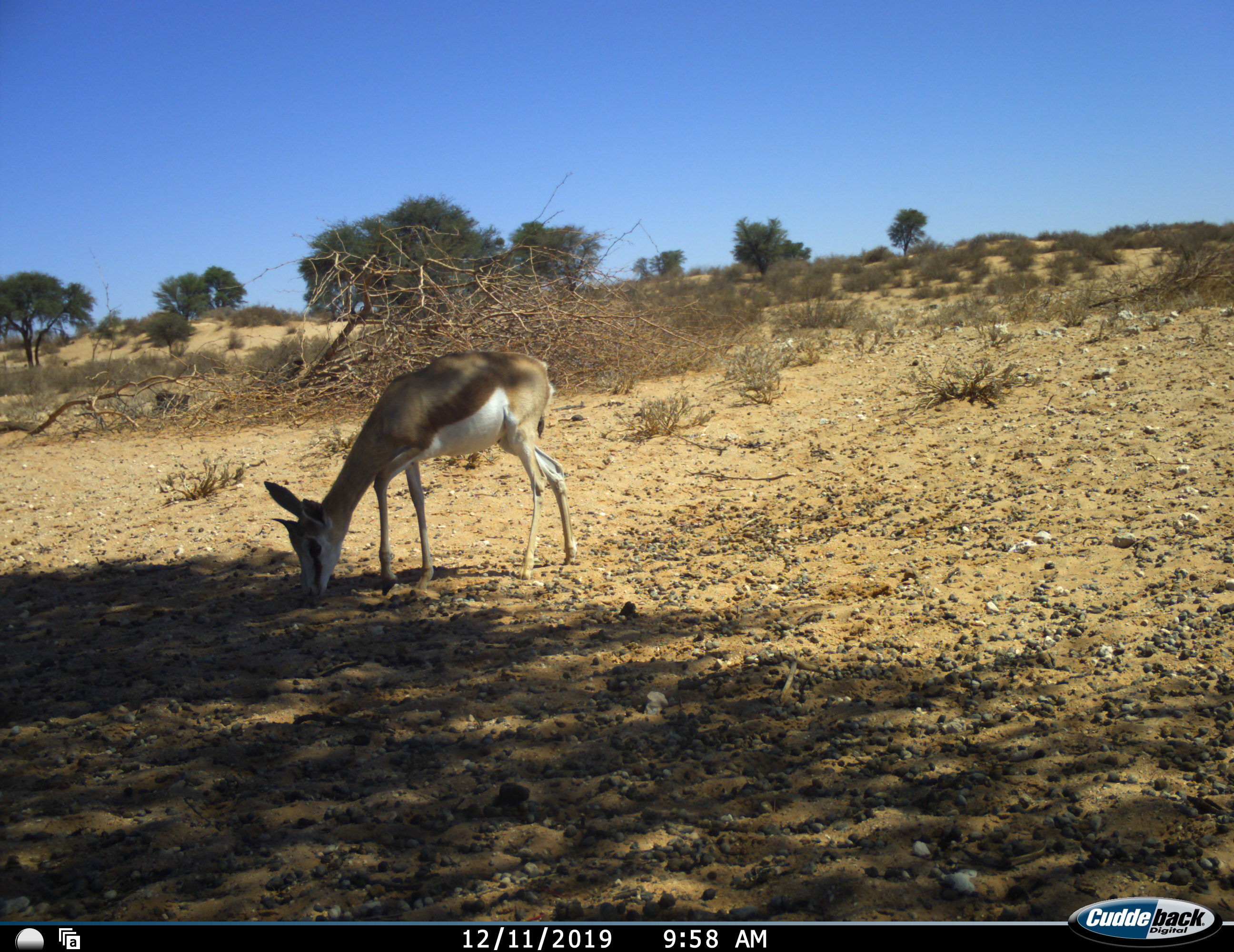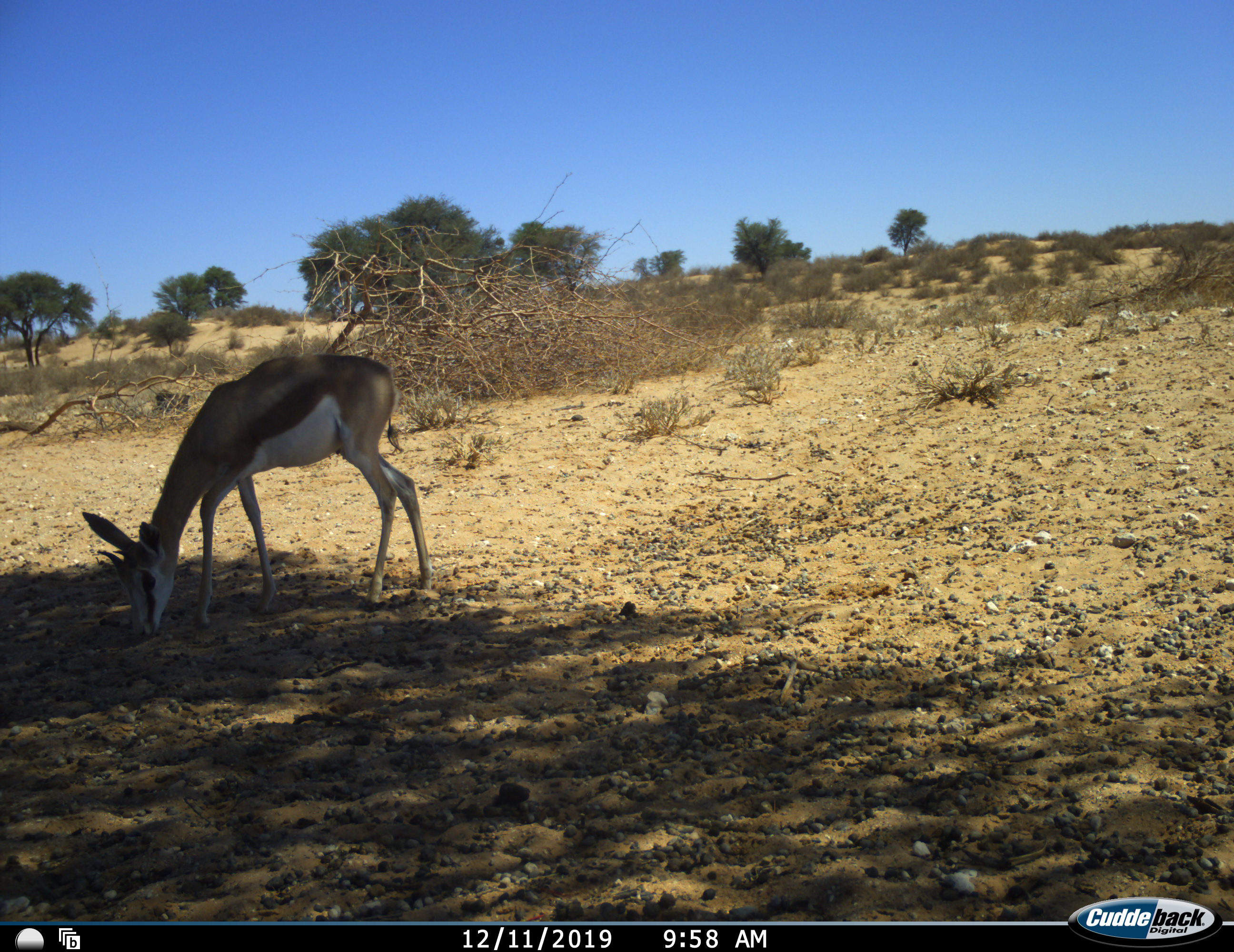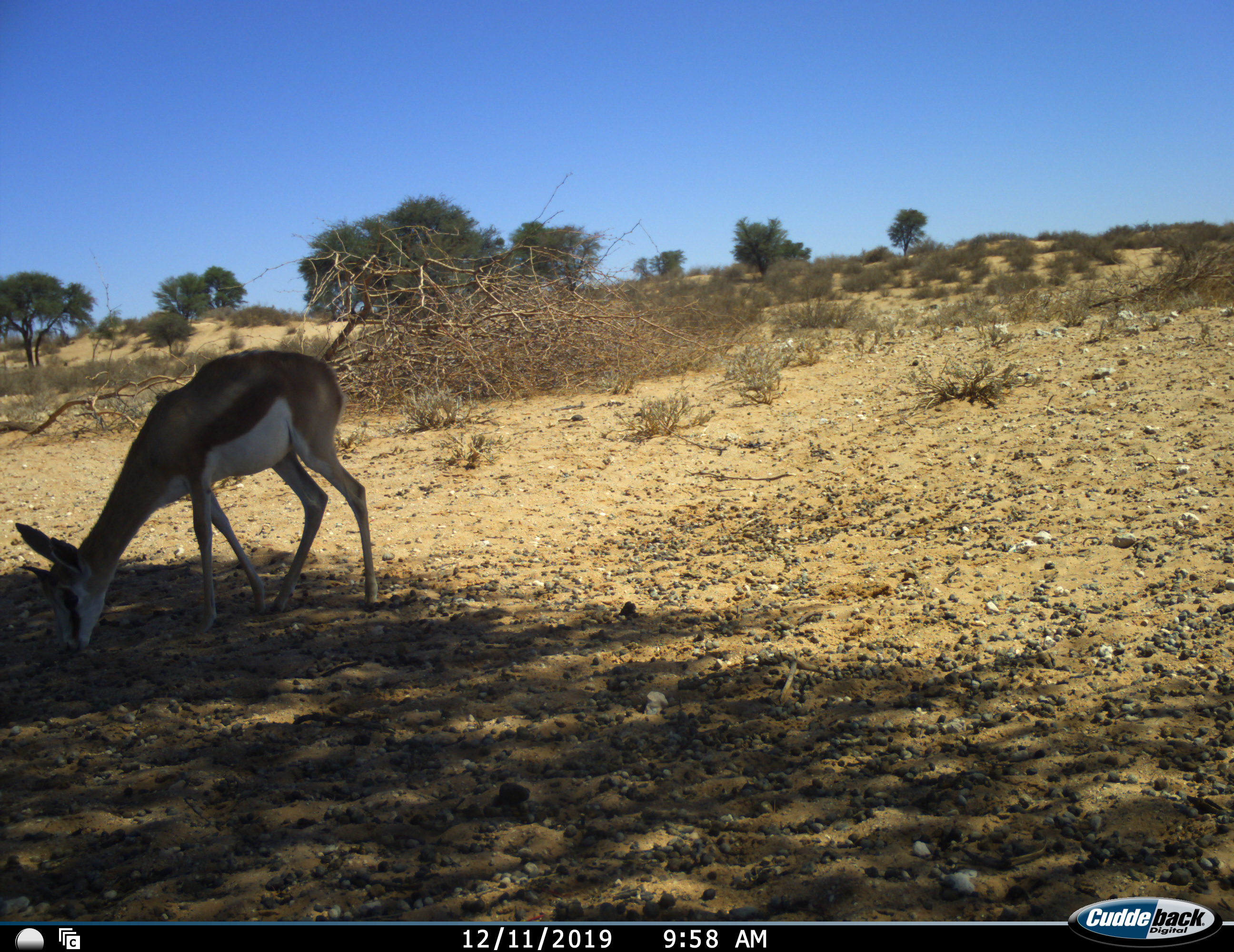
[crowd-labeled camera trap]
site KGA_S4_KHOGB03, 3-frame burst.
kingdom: Animalia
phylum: Chordata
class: Mammalia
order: Artiodactyla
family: Bovidae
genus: Antidorcas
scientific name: Antidorcas marsupialis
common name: springbok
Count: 1.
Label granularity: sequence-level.